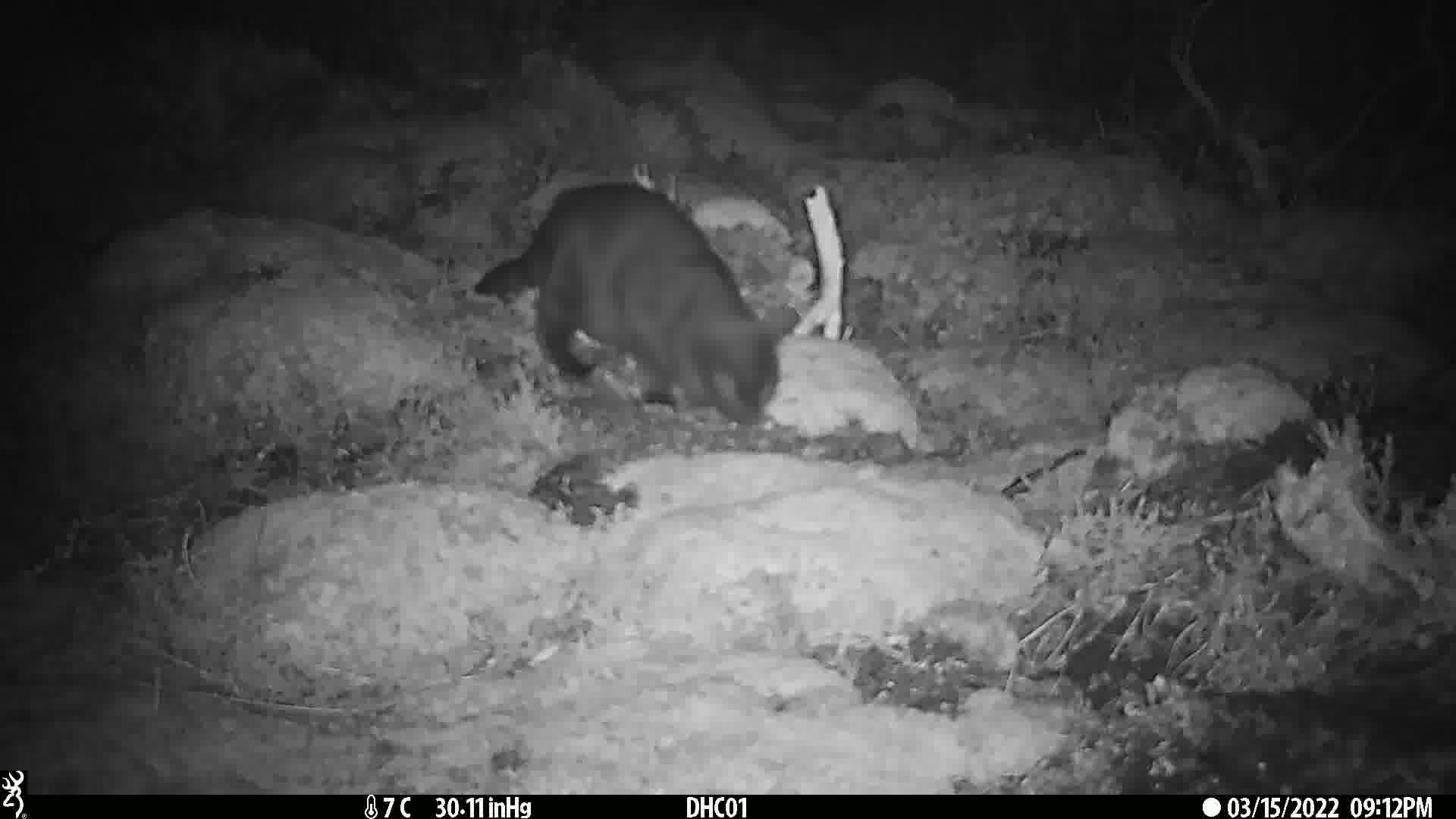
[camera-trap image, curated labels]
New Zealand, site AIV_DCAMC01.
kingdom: Animalia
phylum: Chordata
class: Mammalia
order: Carnivora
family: Felidae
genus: Felis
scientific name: Felis catus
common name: domestic cat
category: cat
Cat (domestic cat) (Felis catus).